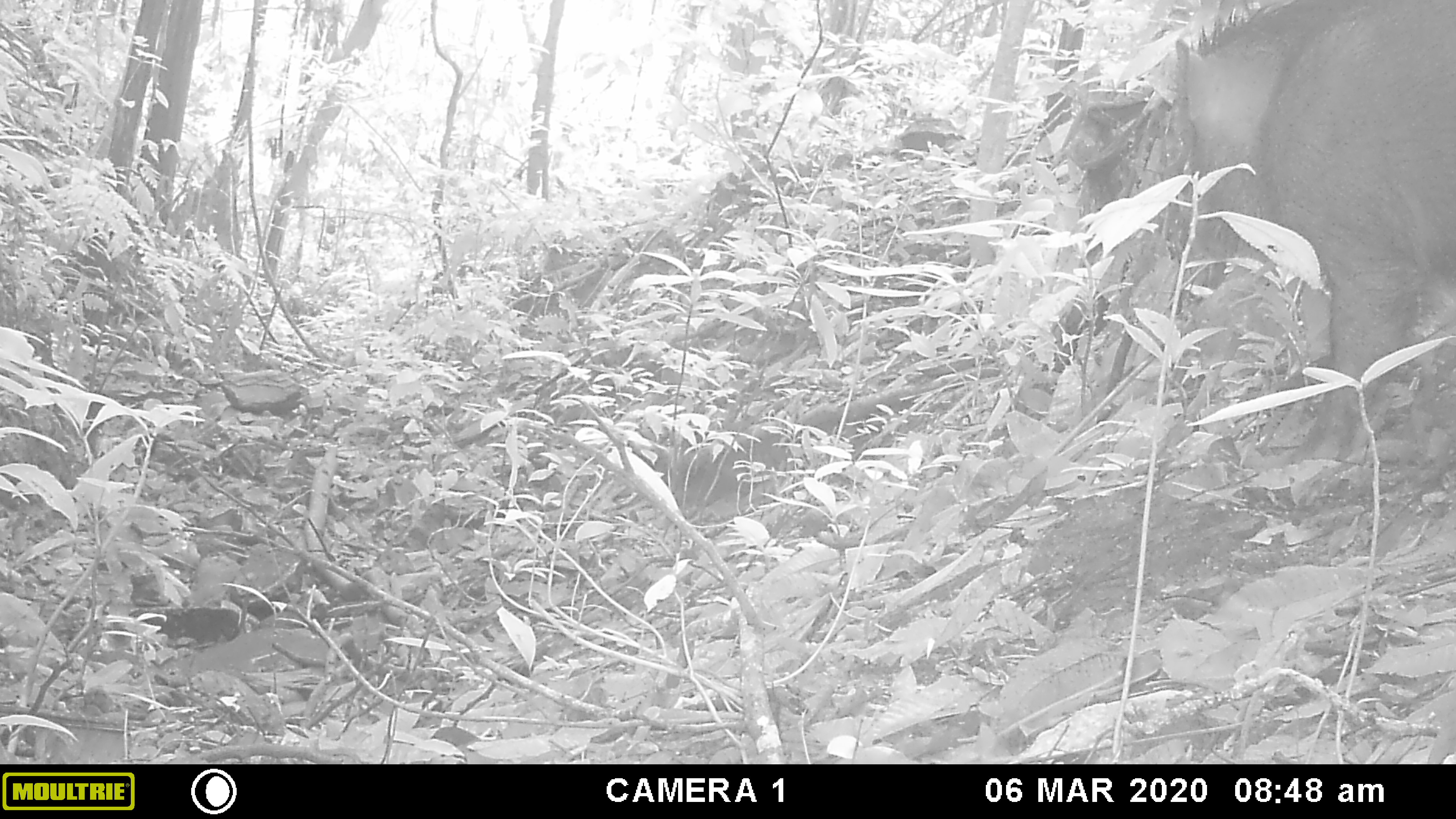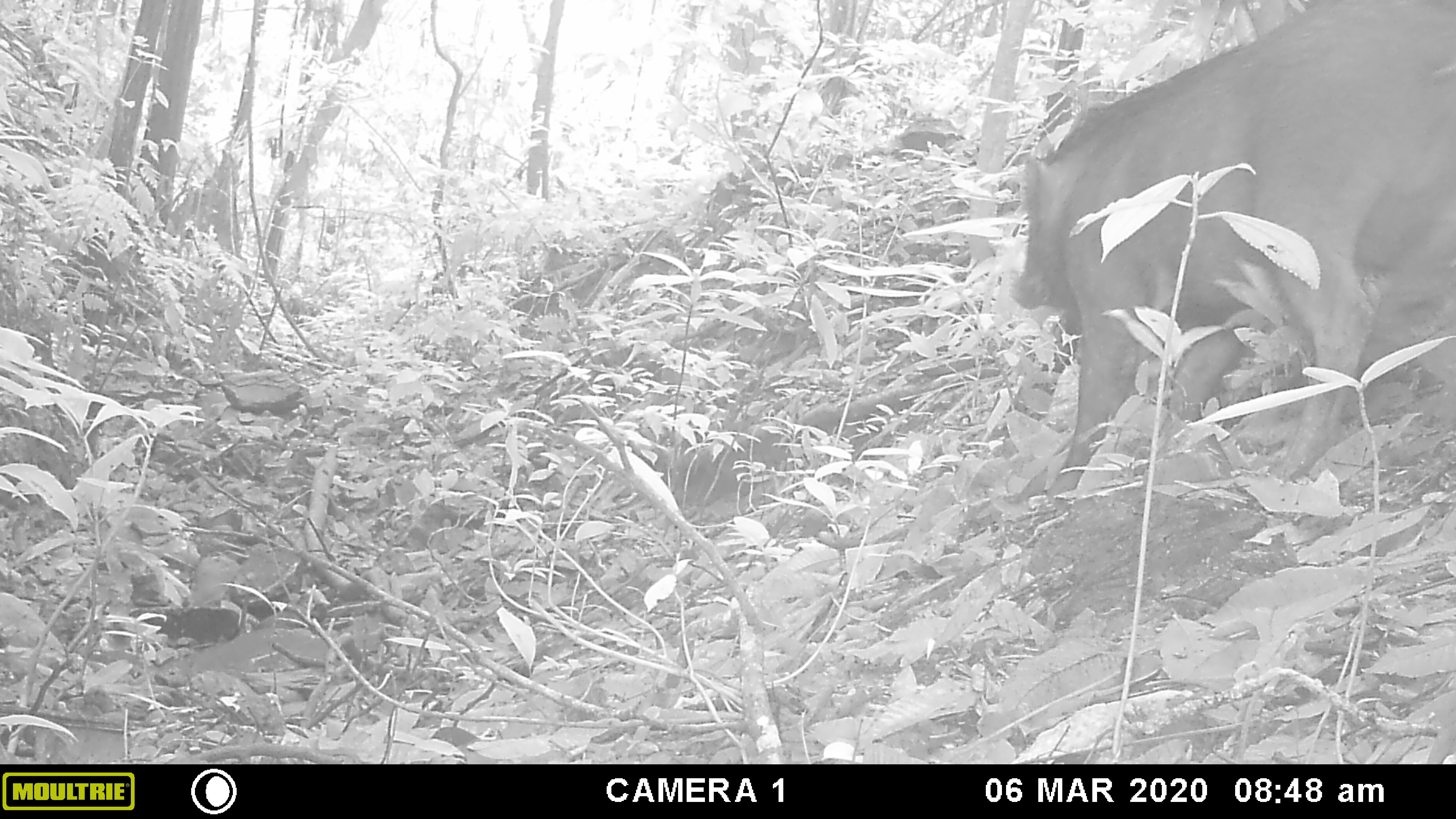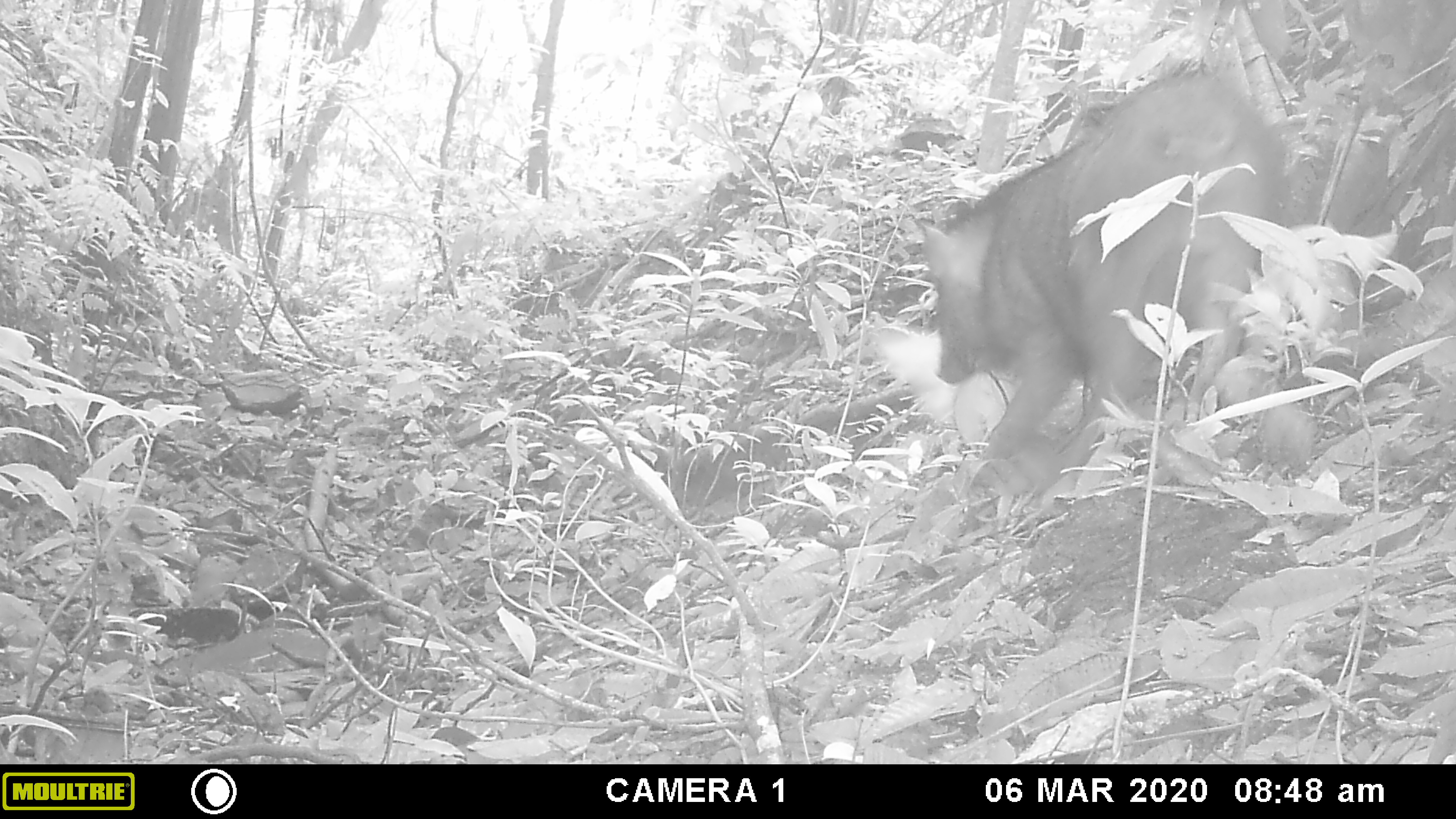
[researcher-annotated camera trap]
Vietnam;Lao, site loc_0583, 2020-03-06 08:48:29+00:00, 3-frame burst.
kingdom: Animalia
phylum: Chordata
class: Mammalia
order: Artiodactyla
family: Suidae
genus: Sus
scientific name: Sus scrofa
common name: eurasian wild pig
Eurasian wild pig (Sus scrofa). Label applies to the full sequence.